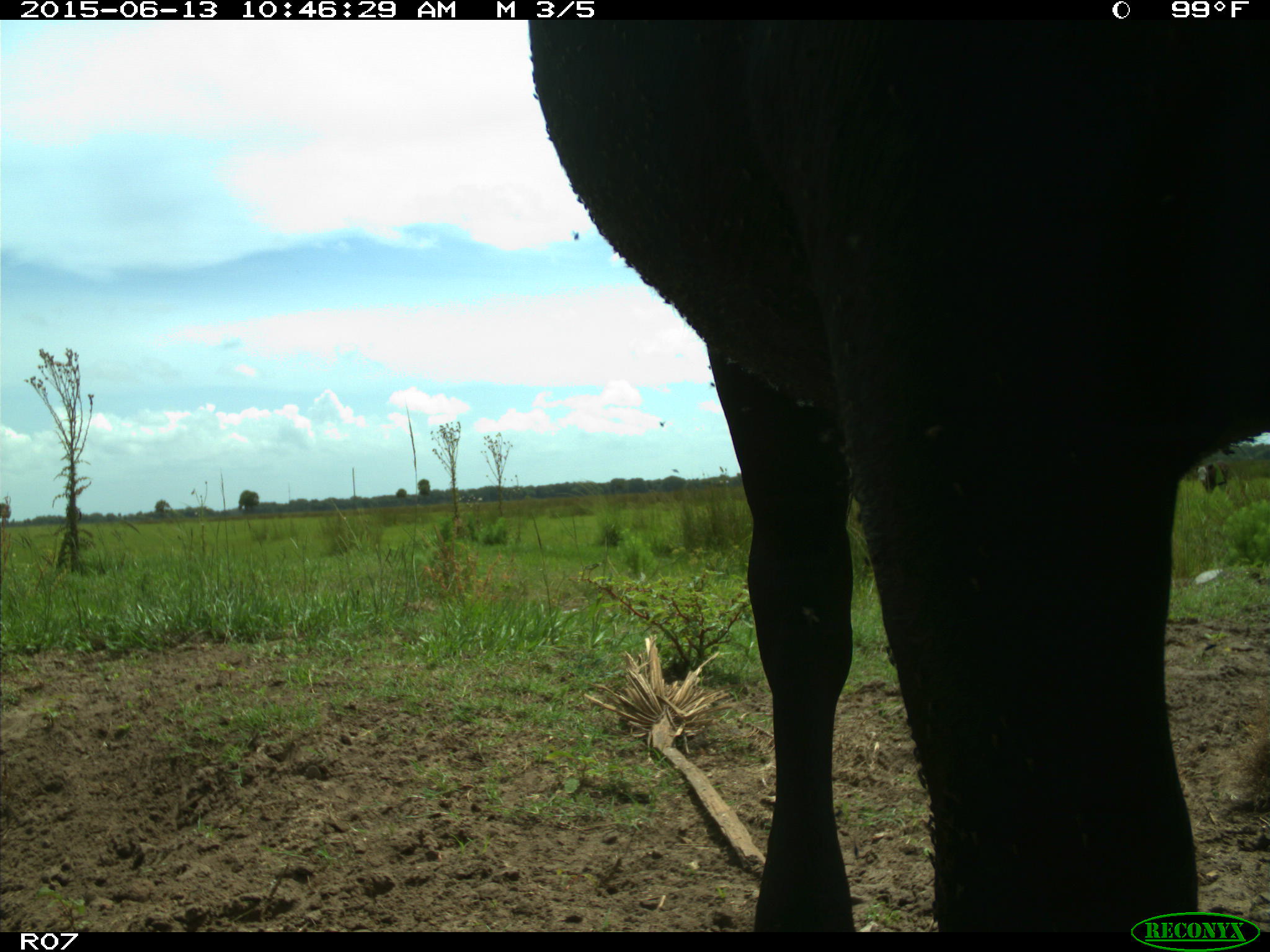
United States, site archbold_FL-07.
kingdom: Animalia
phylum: Chordata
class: Mammalia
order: Artiodactyla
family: Bovidae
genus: Bos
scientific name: Bos taurus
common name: domestic cow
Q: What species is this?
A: Bos taurus (domestic cow).